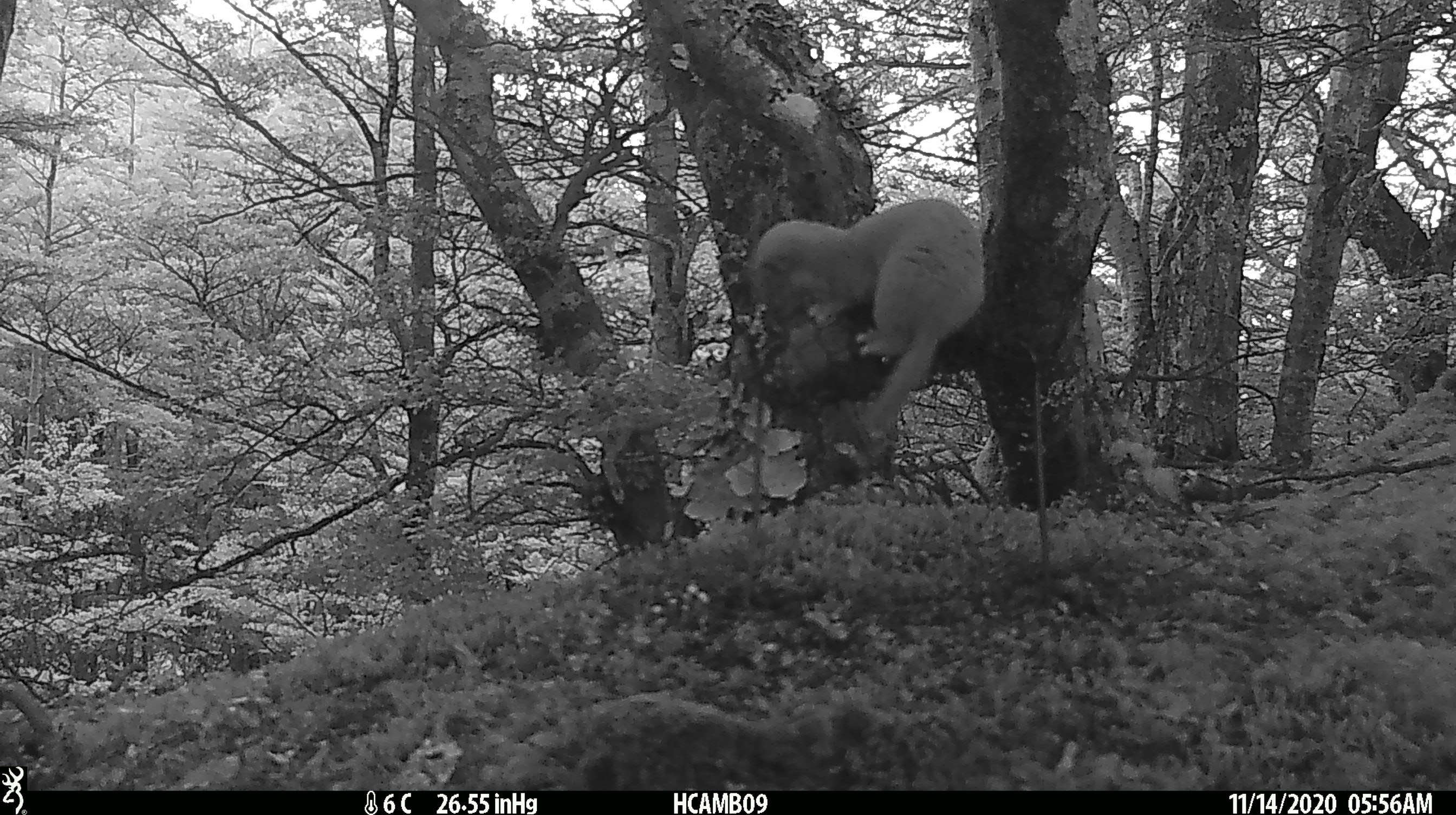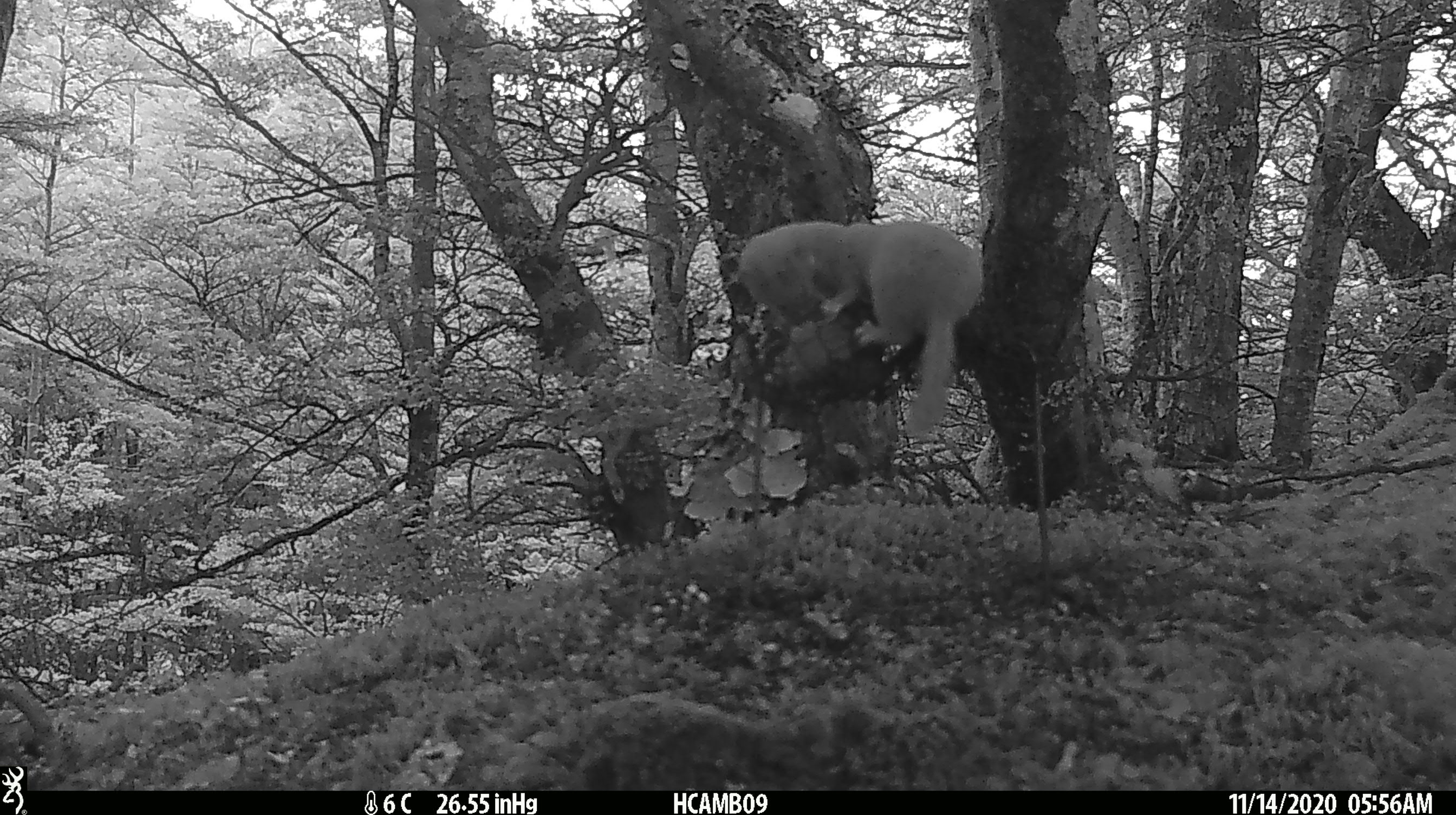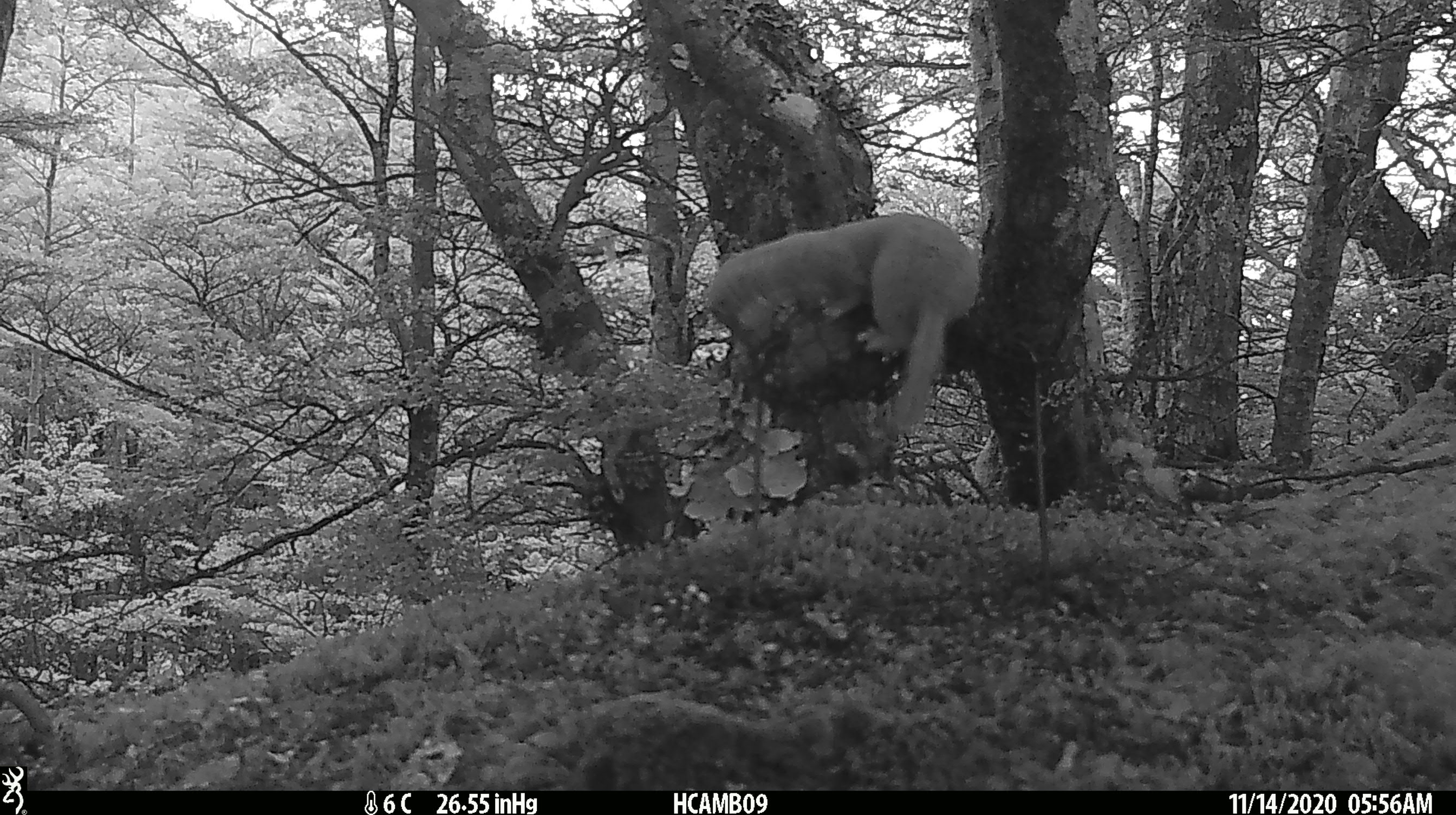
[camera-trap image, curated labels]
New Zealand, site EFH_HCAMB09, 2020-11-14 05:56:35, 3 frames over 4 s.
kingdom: Animalia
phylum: Chordata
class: Mammalia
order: Carnivora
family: Mustelidae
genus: Mustela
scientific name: Mustela nivalis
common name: least weasel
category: weasel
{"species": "weasel (least weasel) (Mustela nivalis)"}